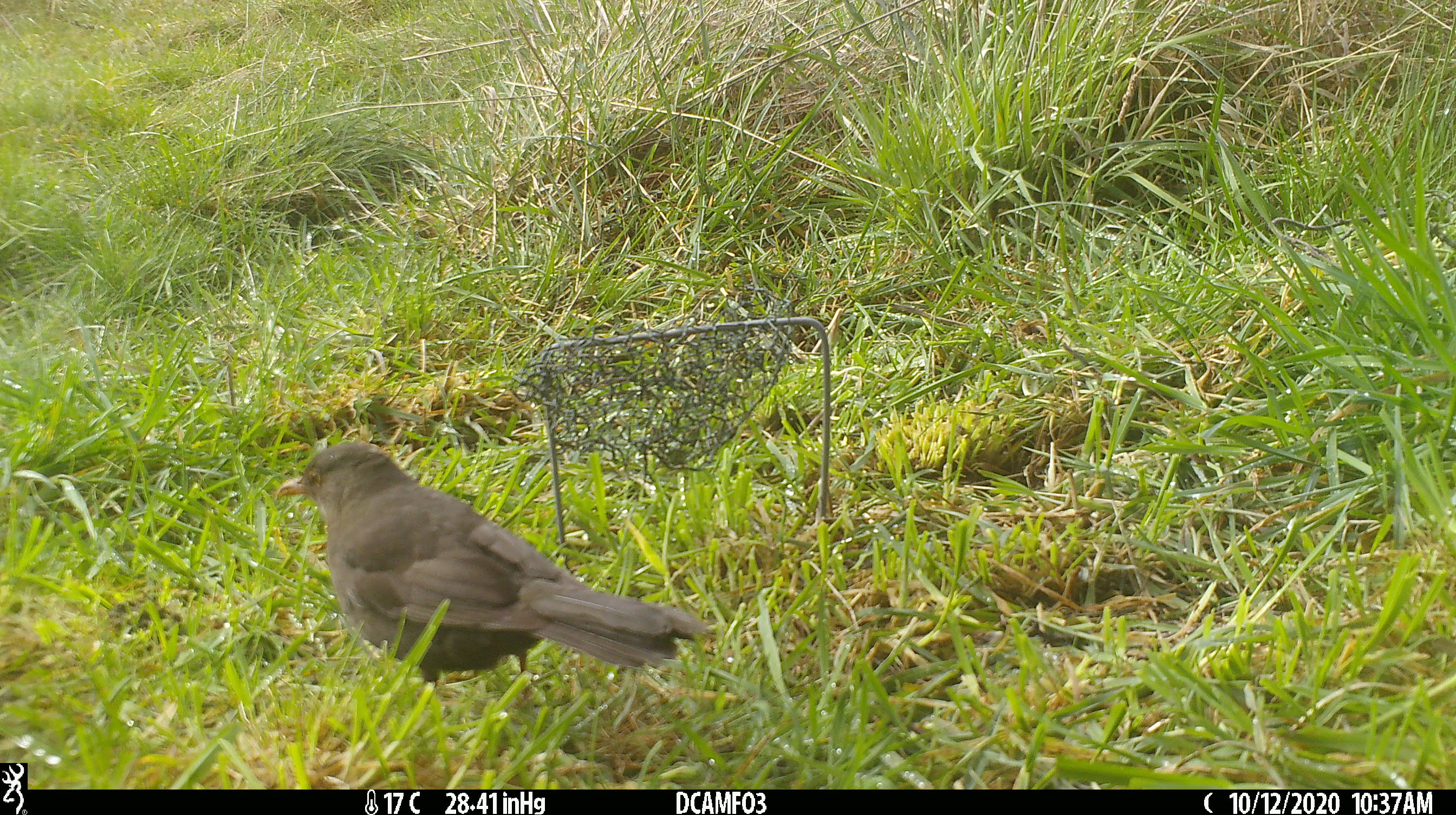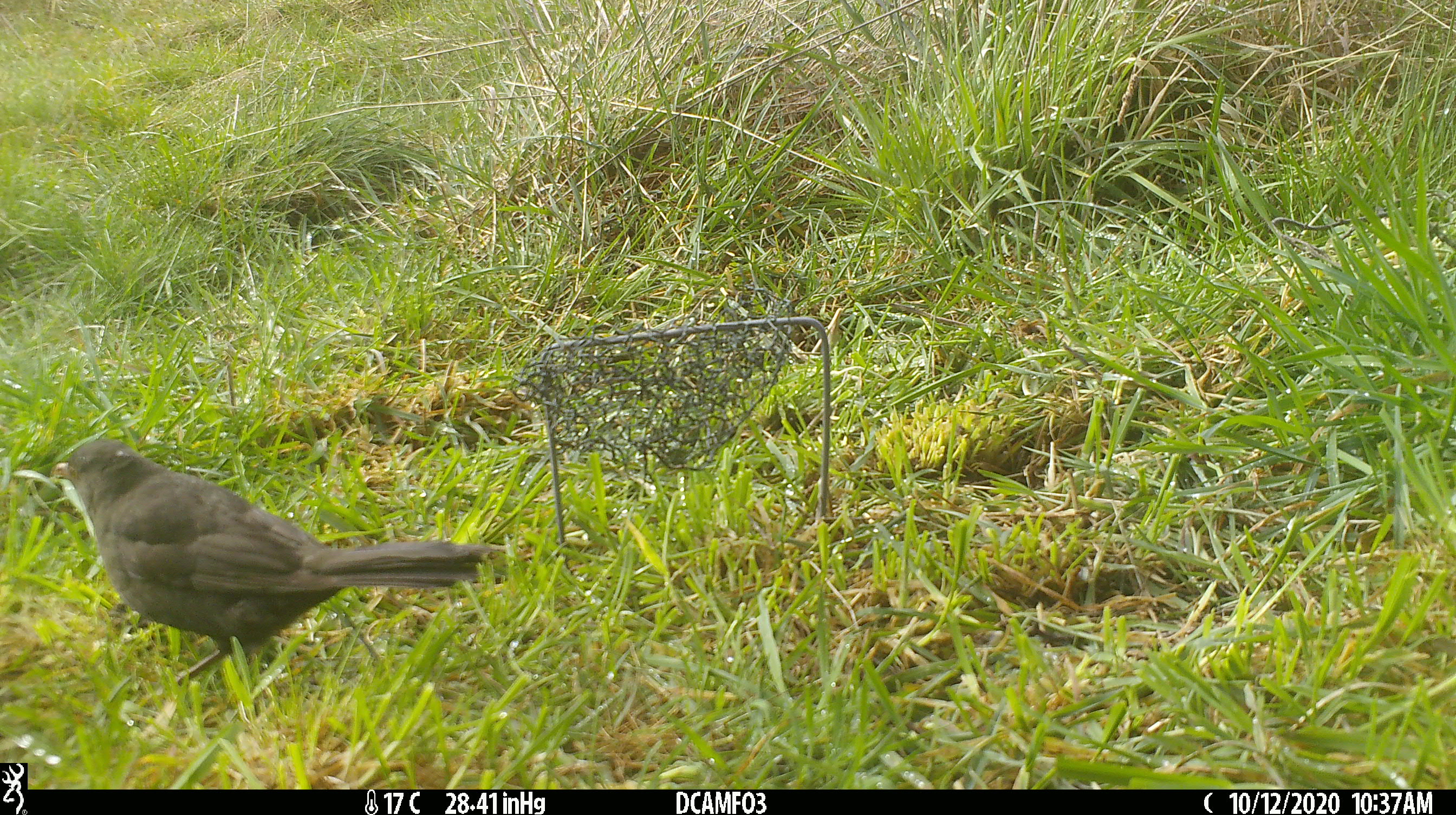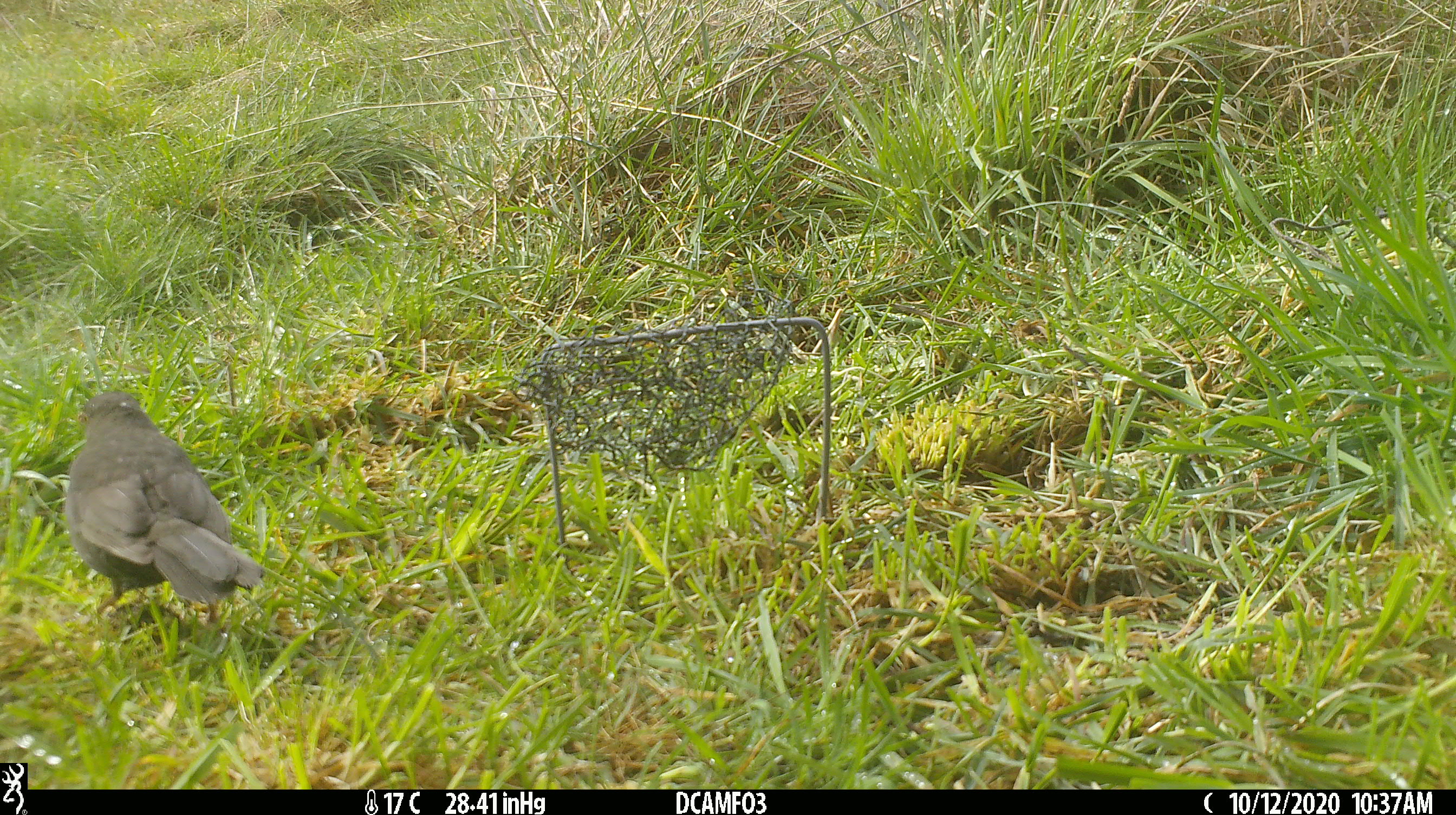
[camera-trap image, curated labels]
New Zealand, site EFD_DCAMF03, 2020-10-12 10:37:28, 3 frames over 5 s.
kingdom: Animalia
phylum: Chordata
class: Aves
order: Passeriformes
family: Turdidae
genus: Turdus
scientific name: Turdus merula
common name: eurasian blackbird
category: blackbird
Blackbird (eurasian blackbird) (Turdus merula).